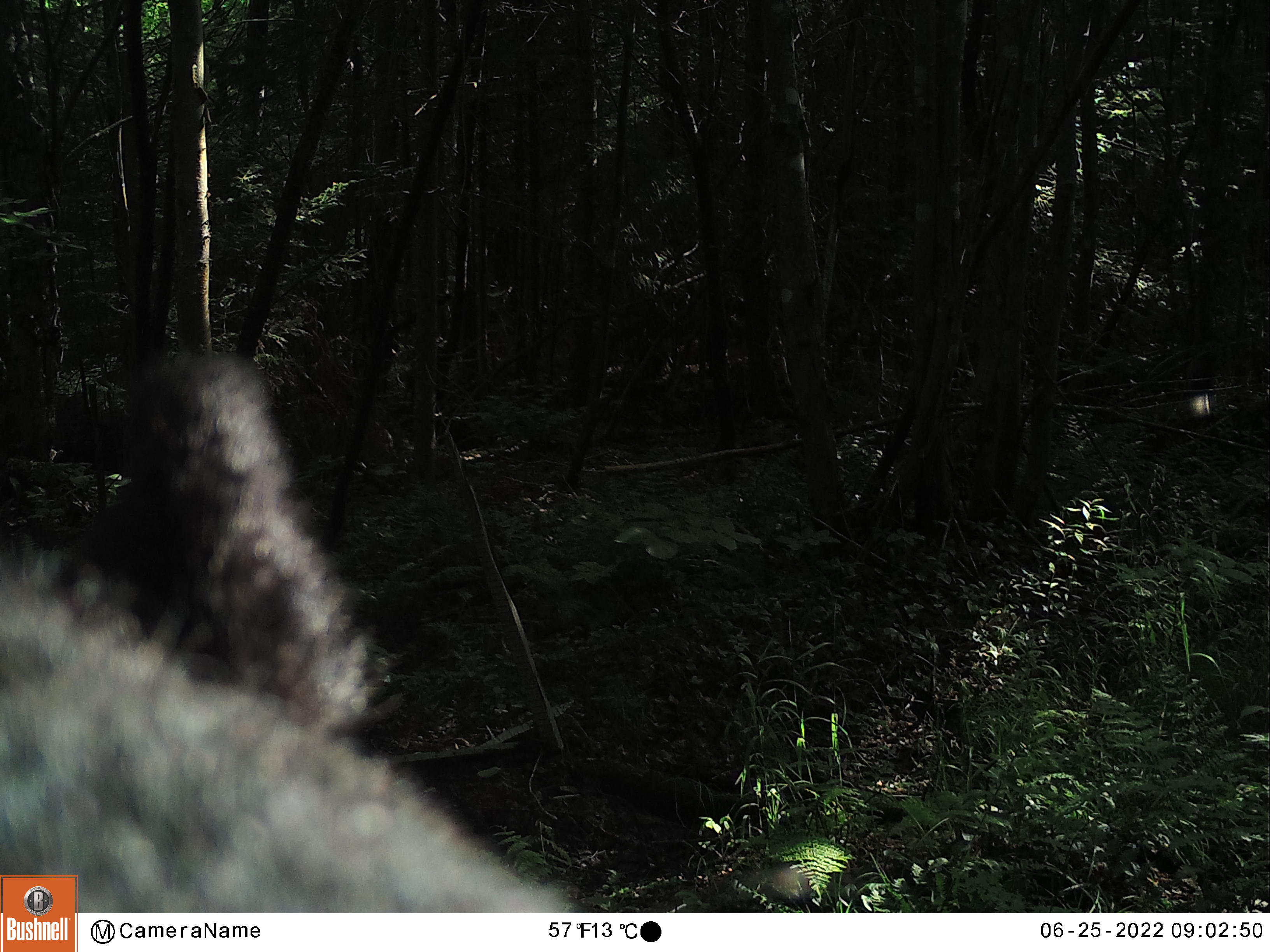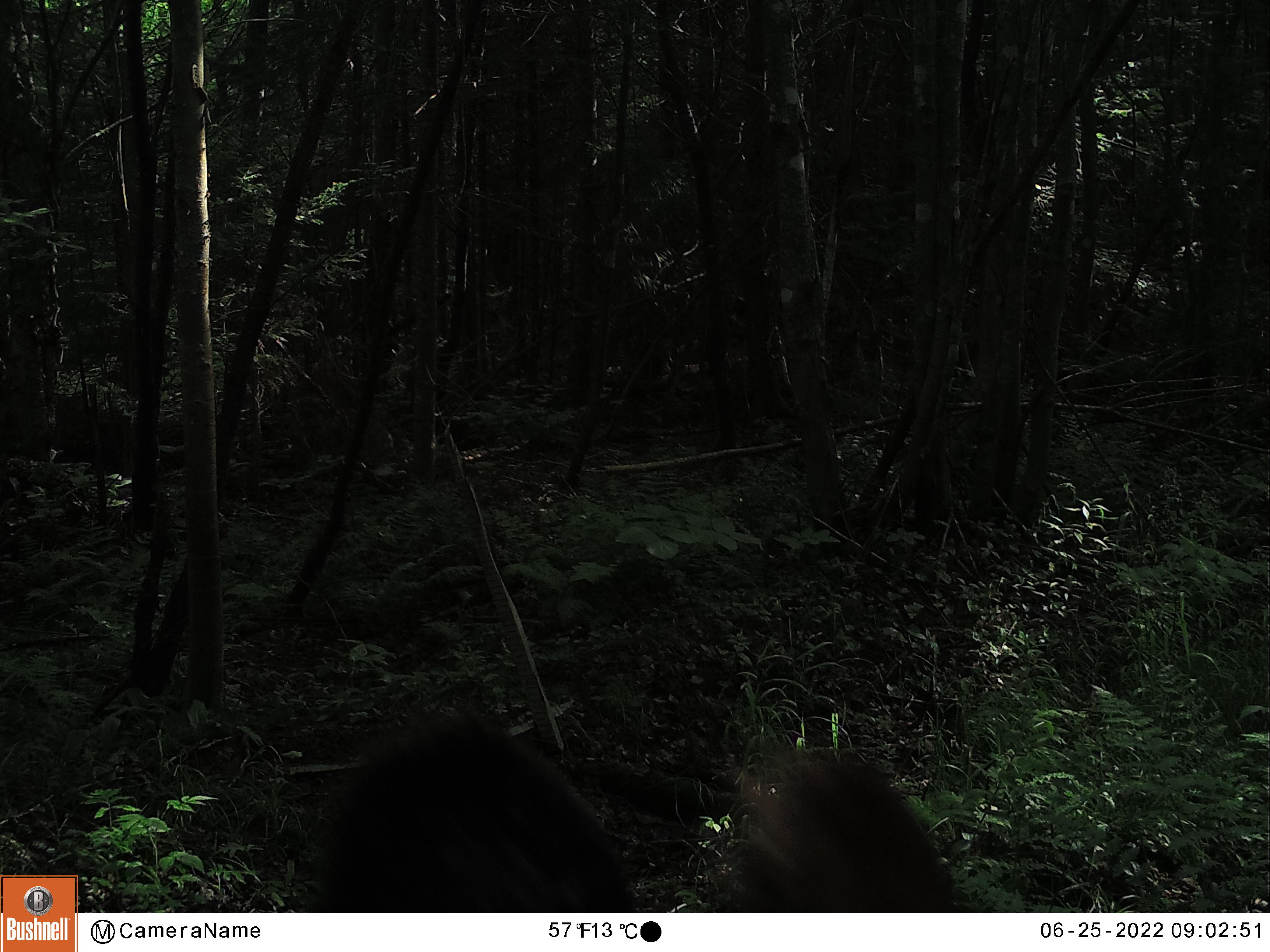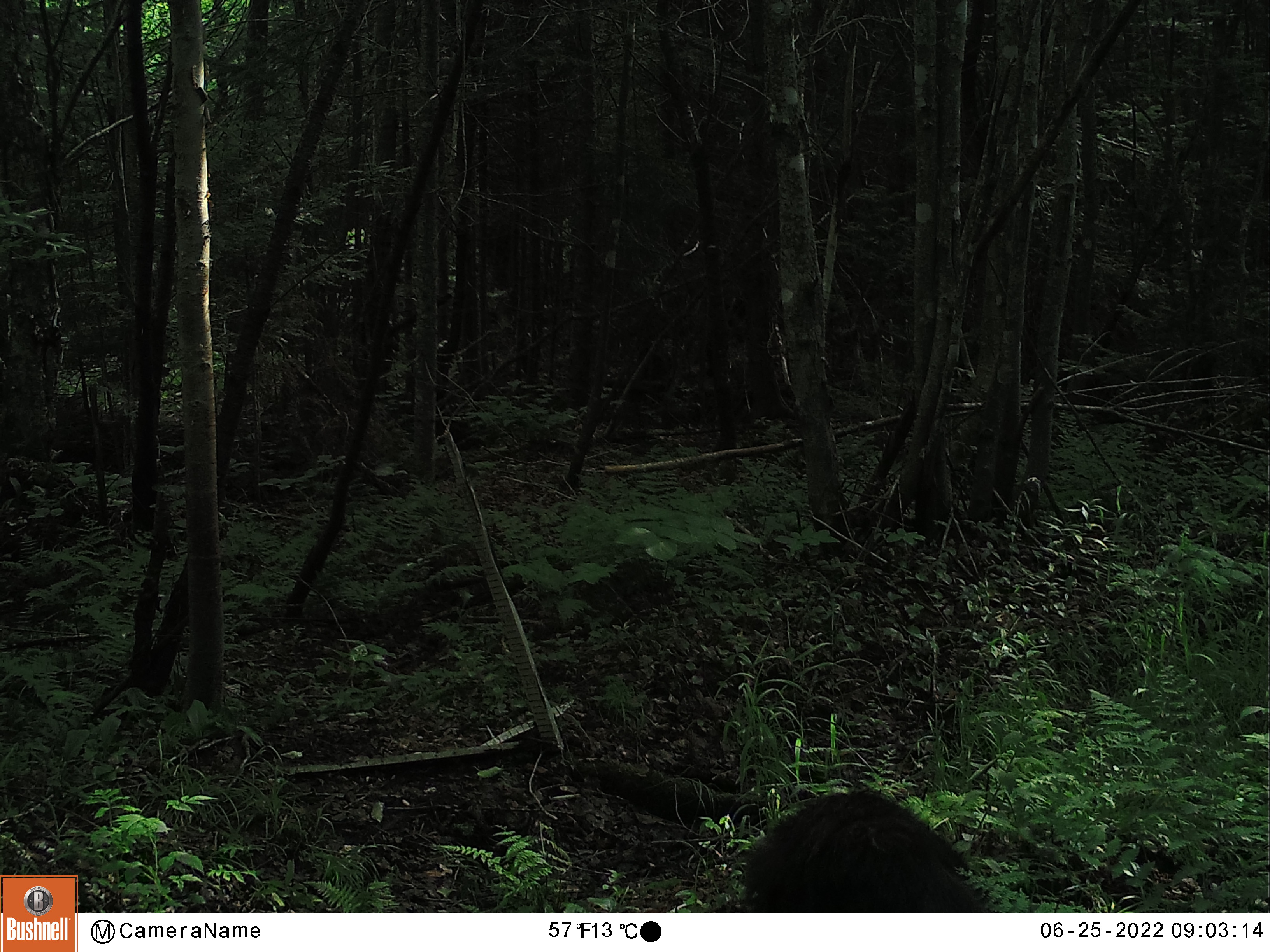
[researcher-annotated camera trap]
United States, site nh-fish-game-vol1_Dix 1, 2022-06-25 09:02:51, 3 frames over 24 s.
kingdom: Animalia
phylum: Chordata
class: Mammalia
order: Carnivora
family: Ursidae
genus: Ursus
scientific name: Ursus americanus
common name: black bear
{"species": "black bear (Ursus americanus)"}